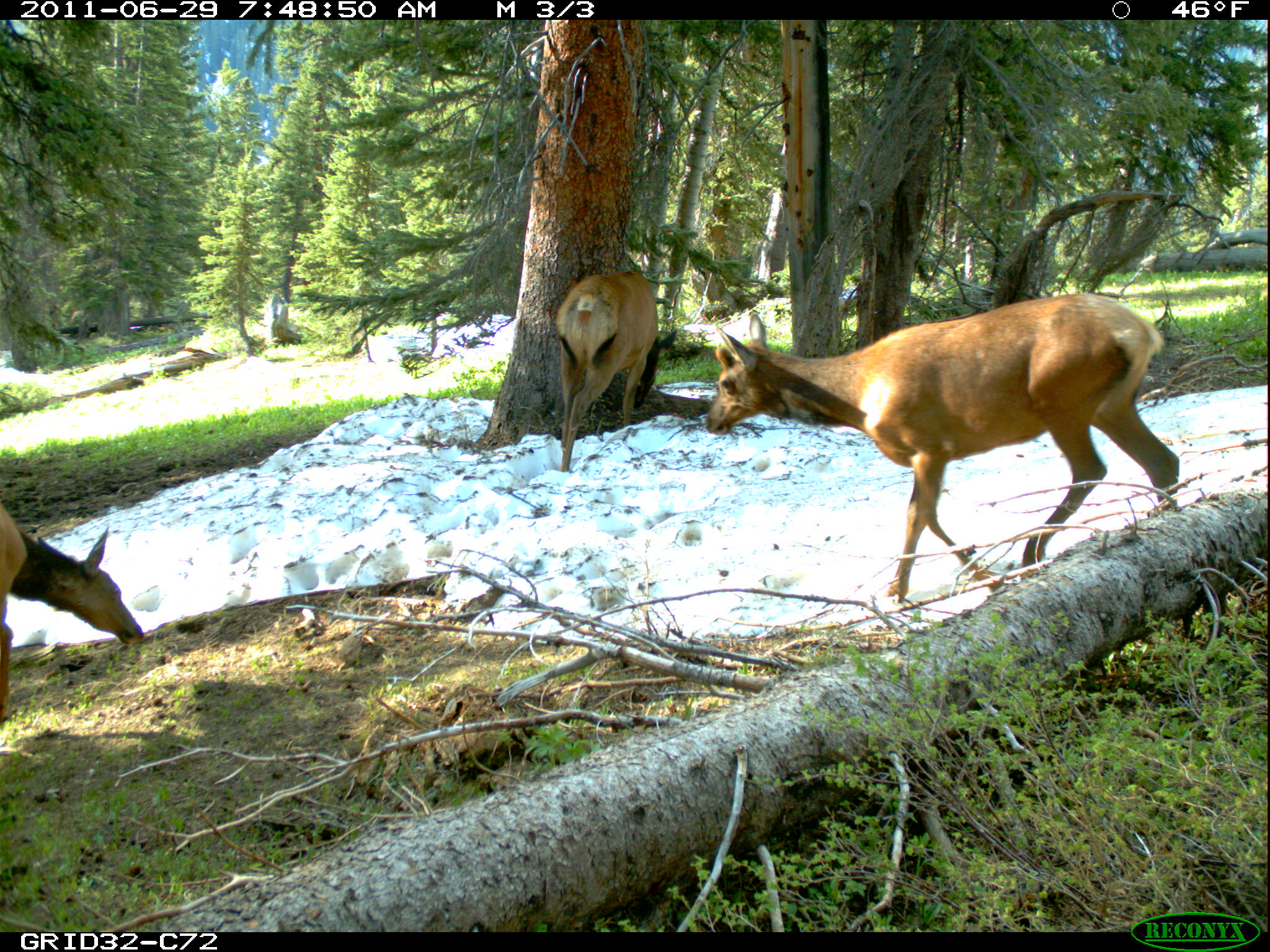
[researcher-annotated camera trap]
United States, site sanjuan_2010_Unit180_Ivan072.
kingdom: Animalia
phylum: Chordata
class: Mammalia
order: Artiodactyla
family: Cervidae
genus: Cervus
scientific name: Cervus elaphus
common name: red deer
Cervus elaphus (red deer).